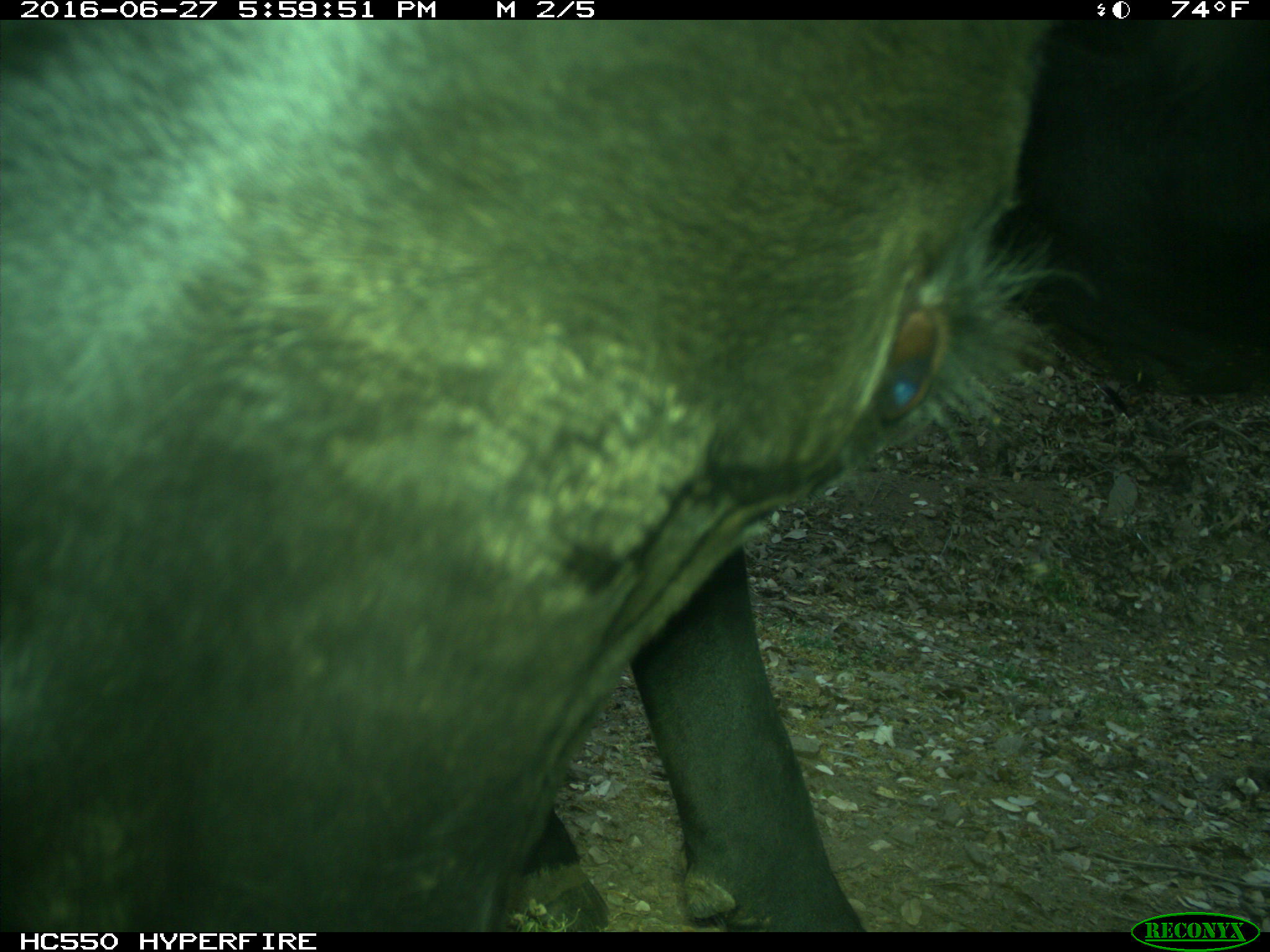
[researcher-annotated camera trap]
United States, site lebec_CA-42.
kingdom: Animalia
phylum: Chordata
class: Mammalia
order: Artiodactyla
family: Bovidae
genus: Bos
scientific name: Bos taurus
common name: domestic cow